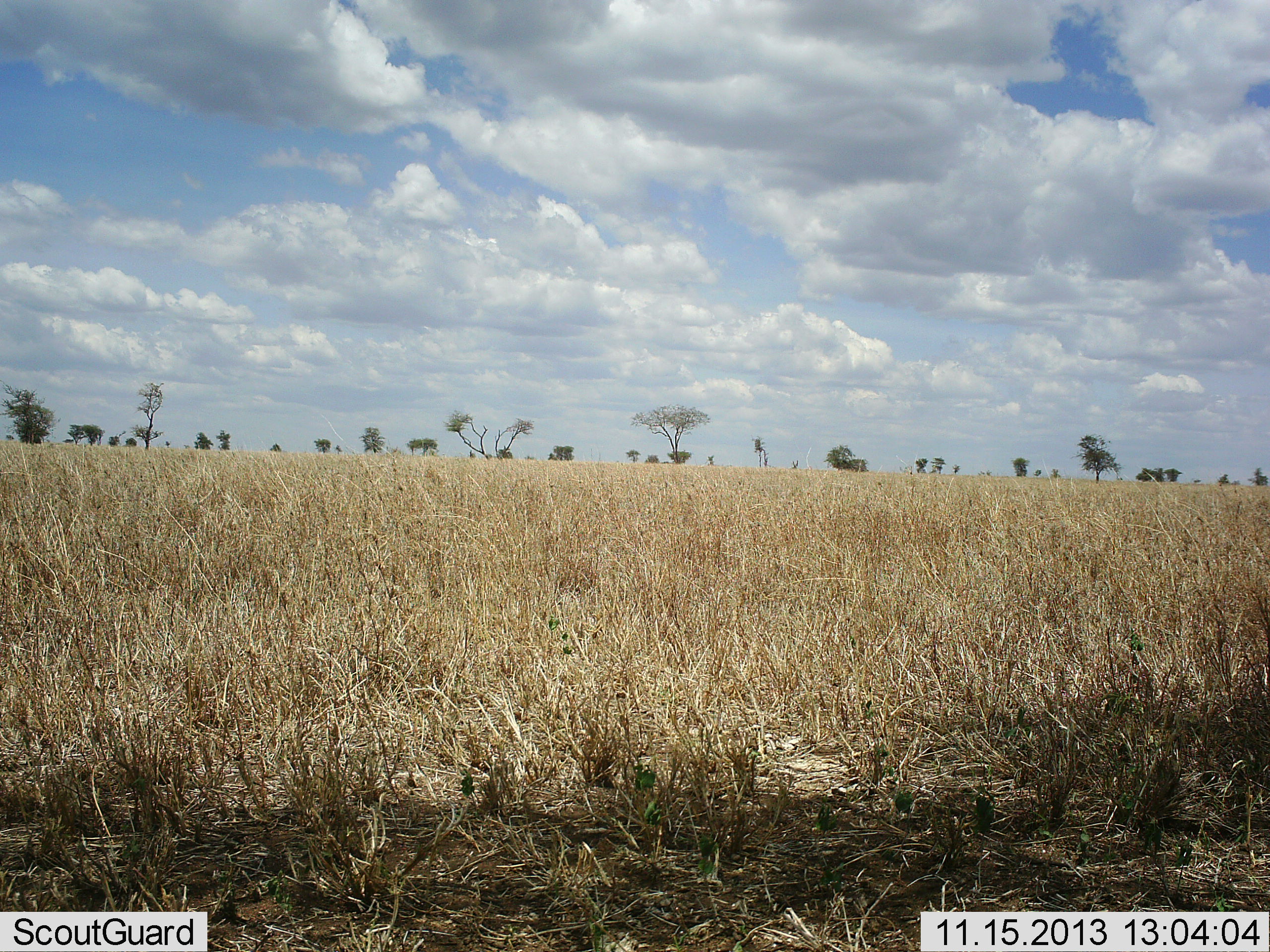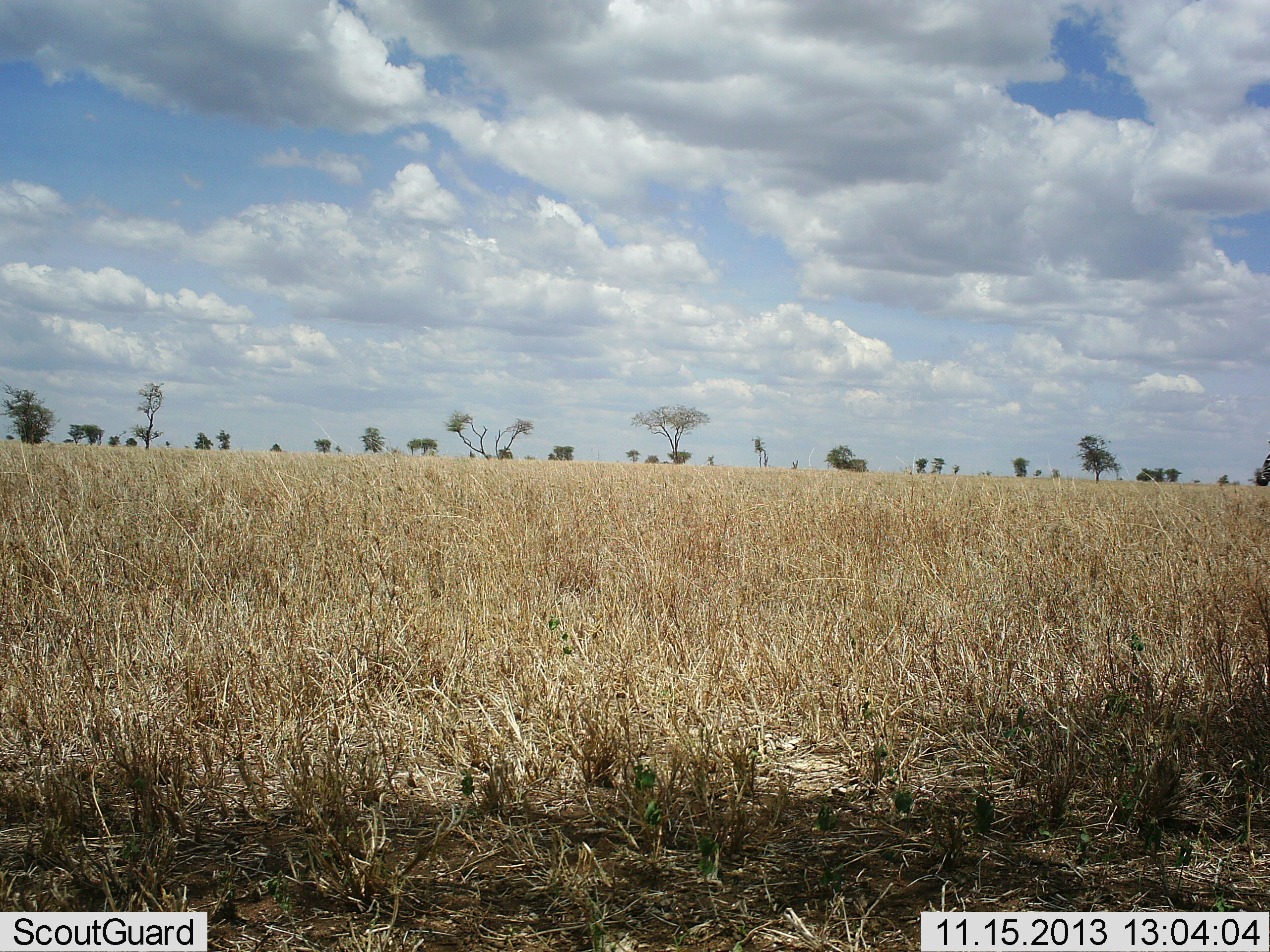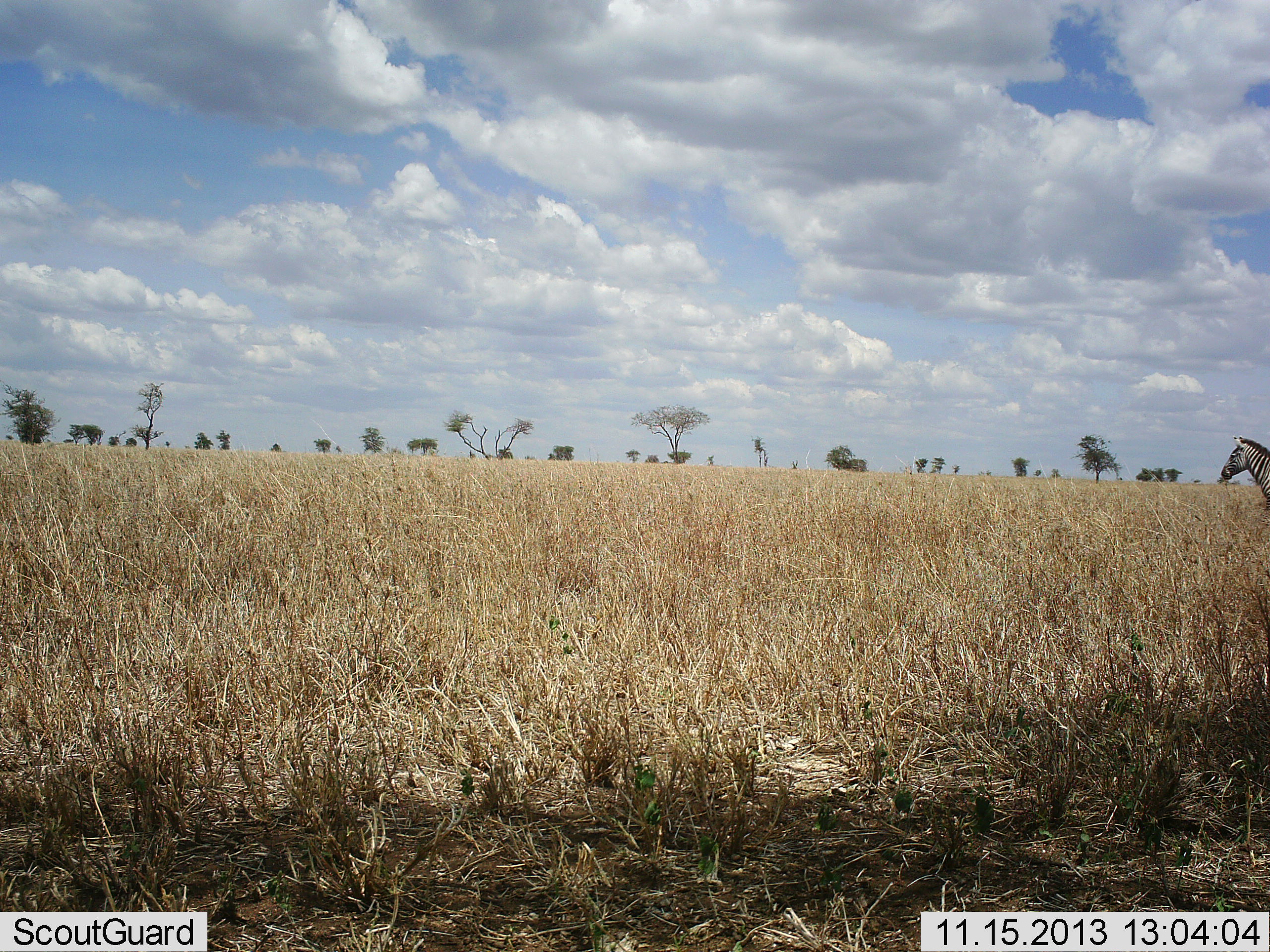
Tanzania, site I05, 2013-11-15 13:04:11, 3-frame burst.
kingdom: Animalia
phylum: Chordata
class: Mammalia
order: Perissodactyla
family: Equidae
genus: Equus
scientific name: Equus quagga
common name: plains zebra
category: zebra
Zebra (plains zebra) (Equus quagga), count 1. Behavior (volunteer vote fractions): standing 0%, resting 0%, moving 100%, interacting 0%. Young present (vote fraction): 0%. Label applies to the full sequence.